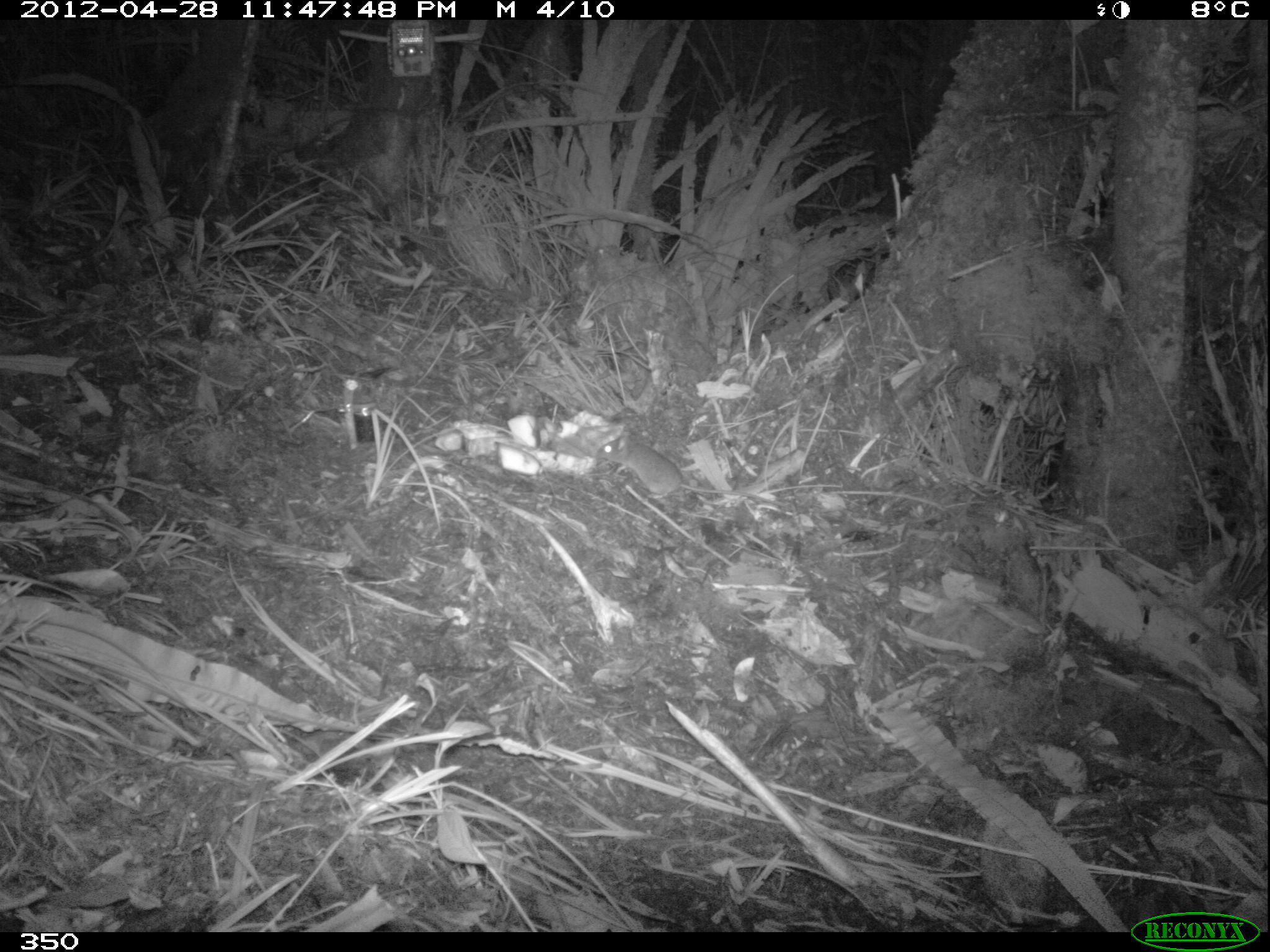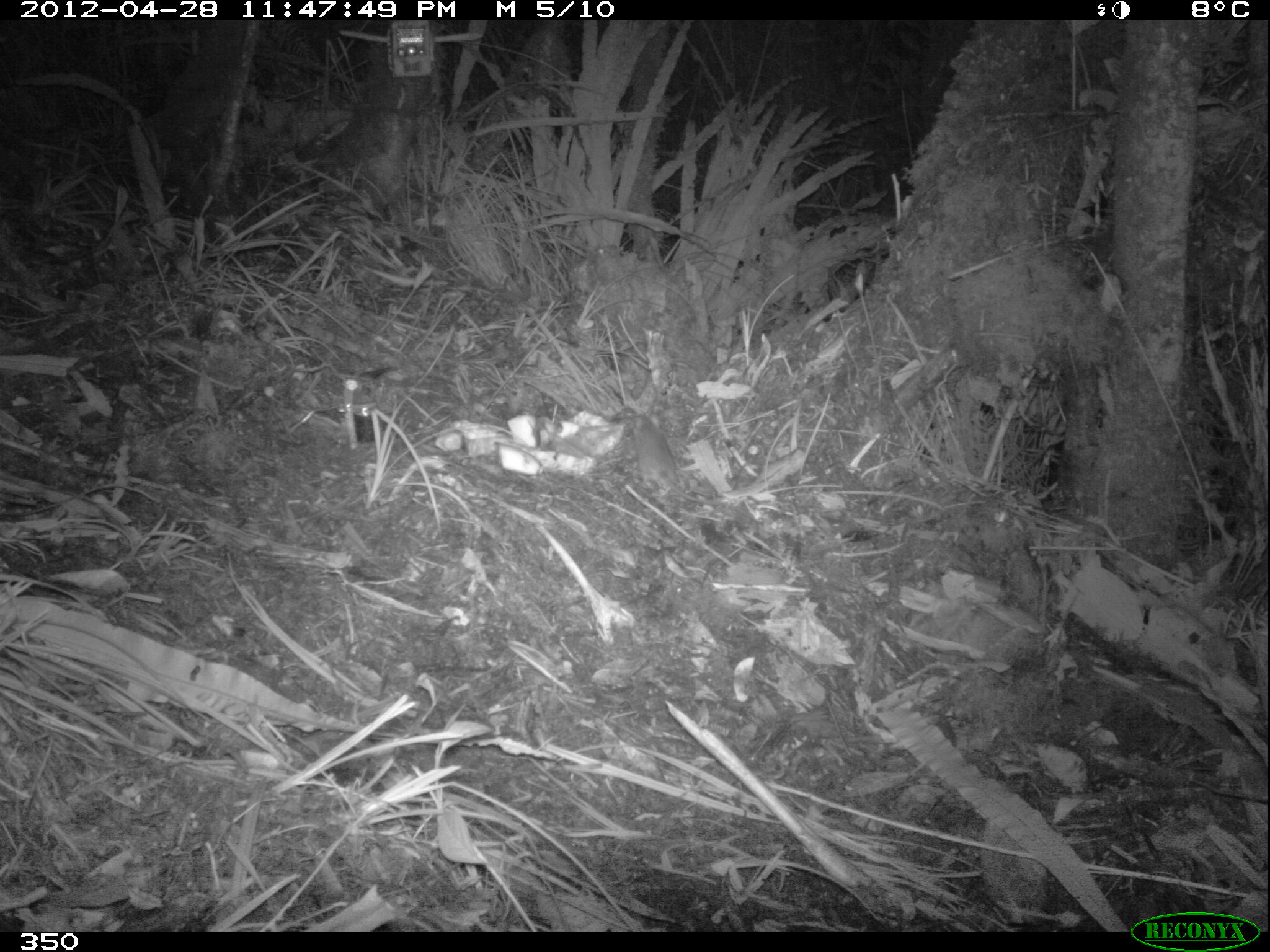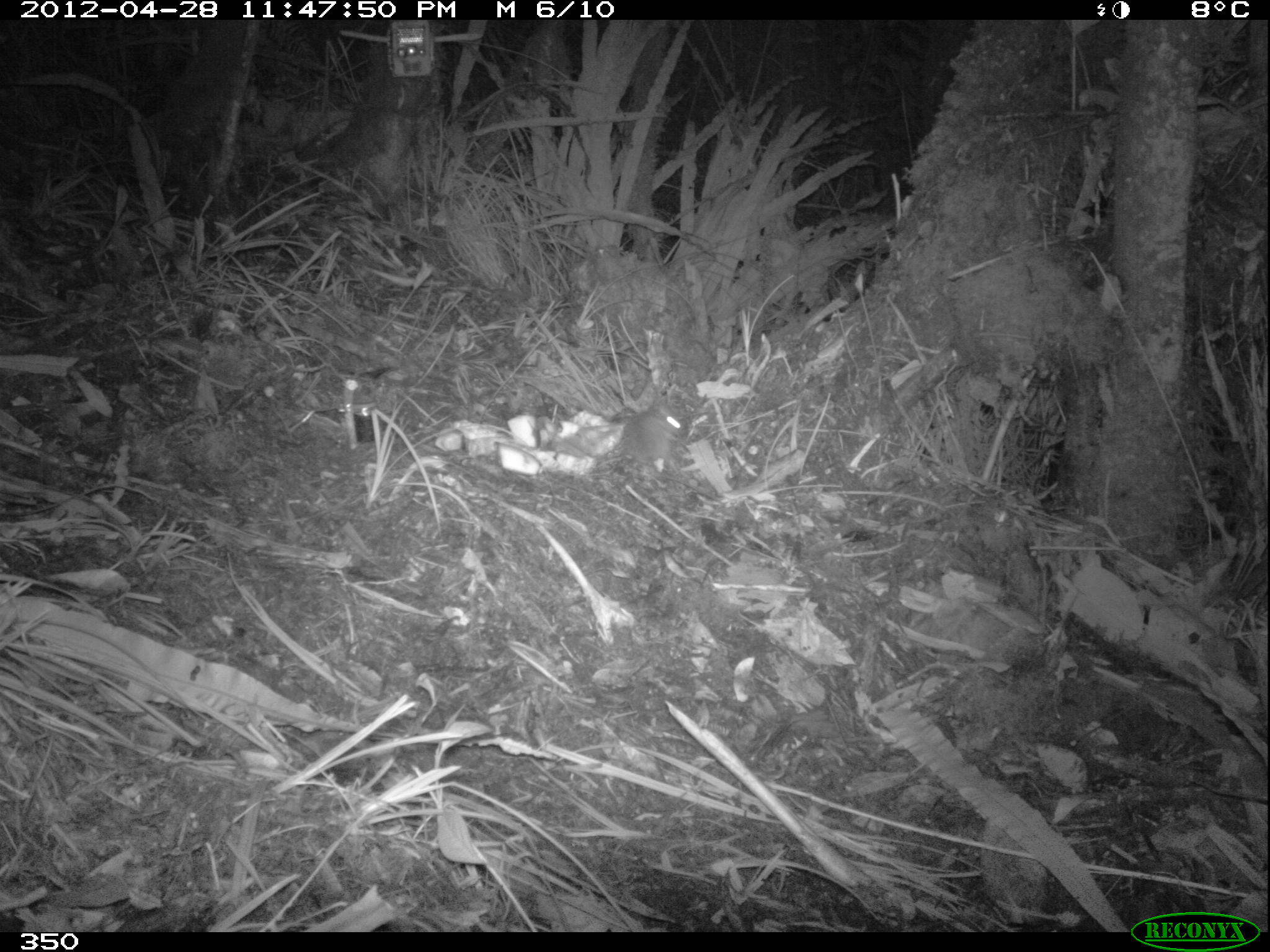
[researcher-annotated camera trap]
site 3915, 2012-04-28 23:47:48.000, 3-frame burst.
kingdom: Animalia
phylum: Chordata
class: Mammalia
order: Rodentia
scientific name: Rodentia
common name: rodents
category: unknown rodent